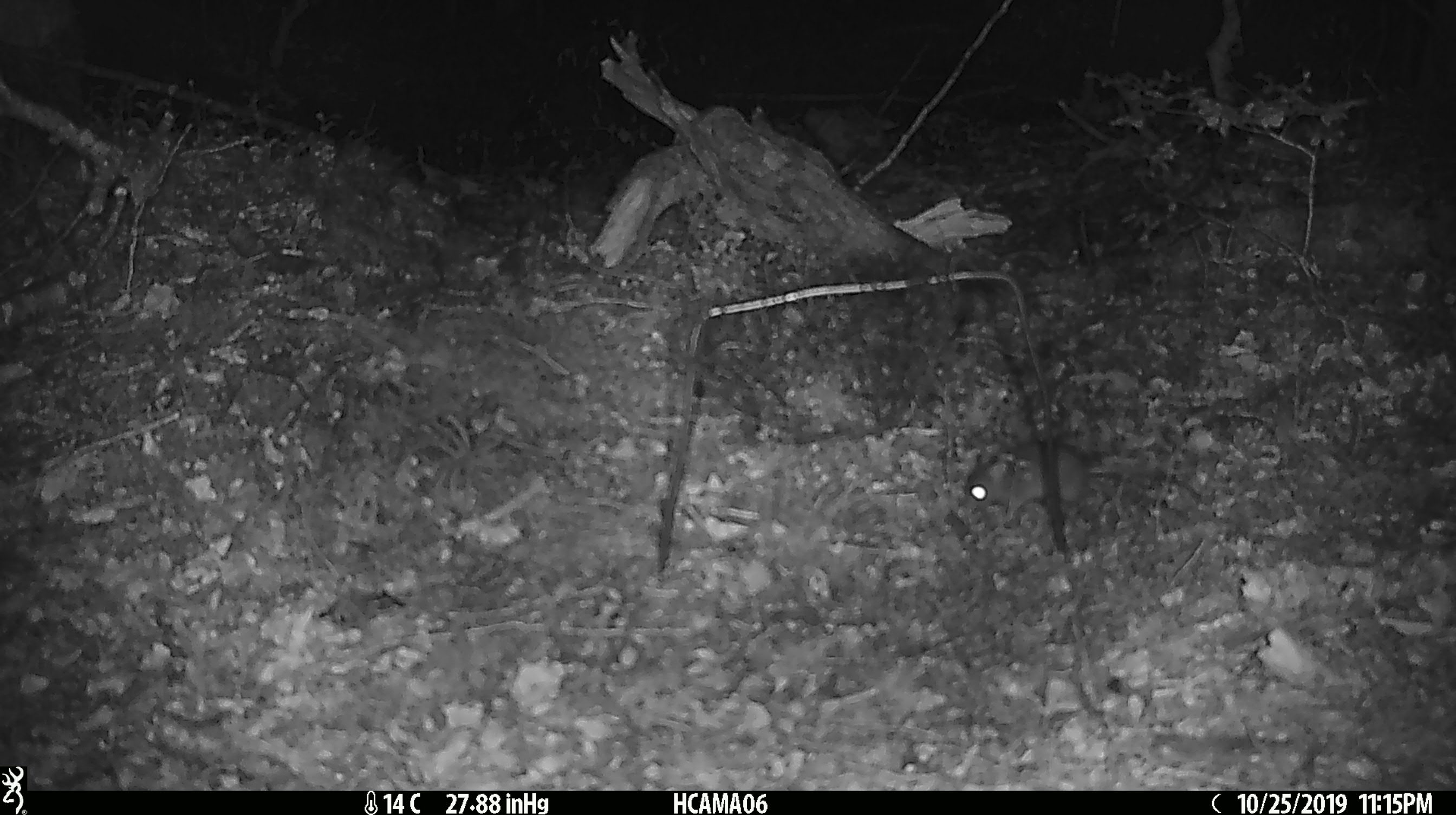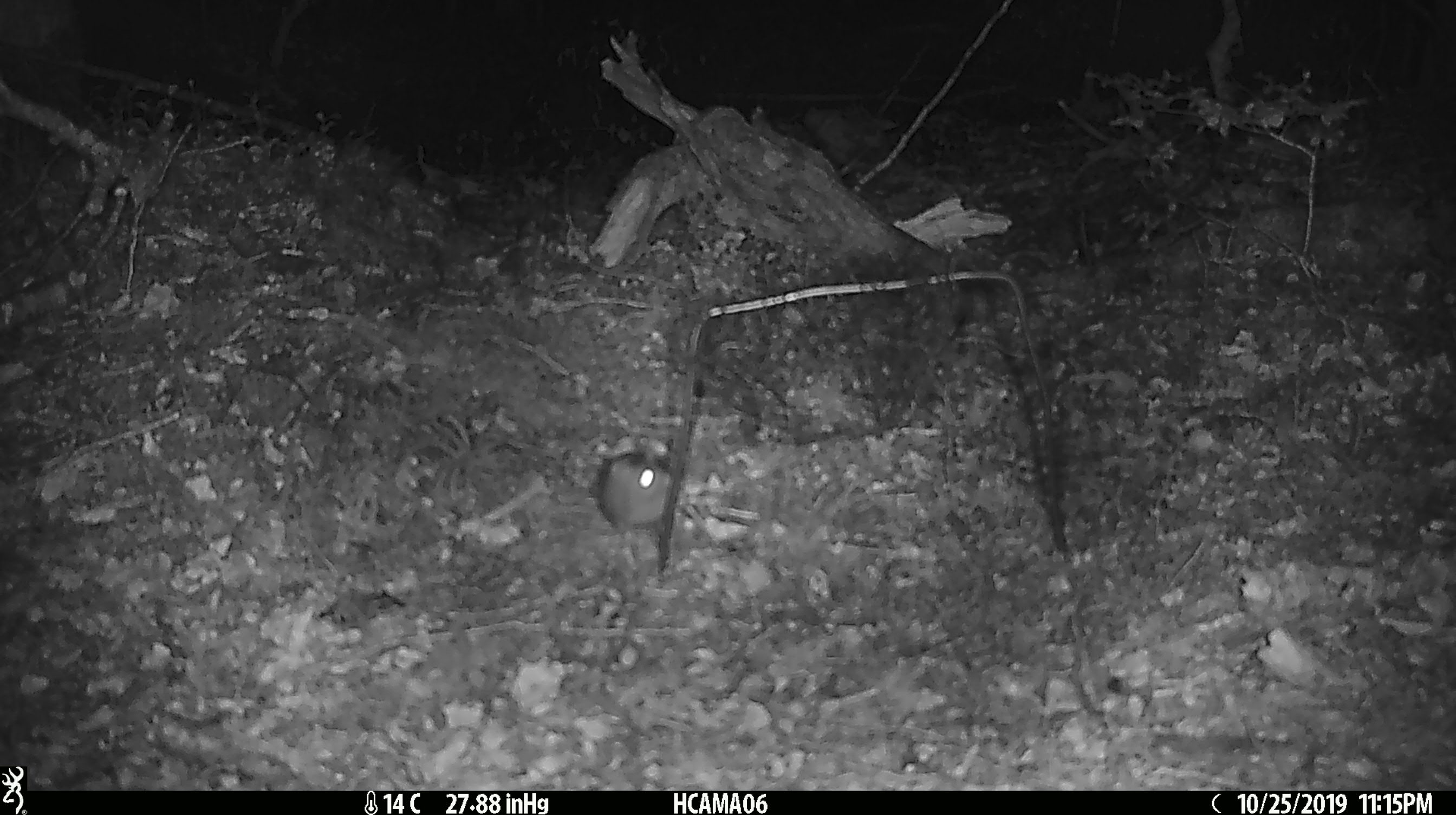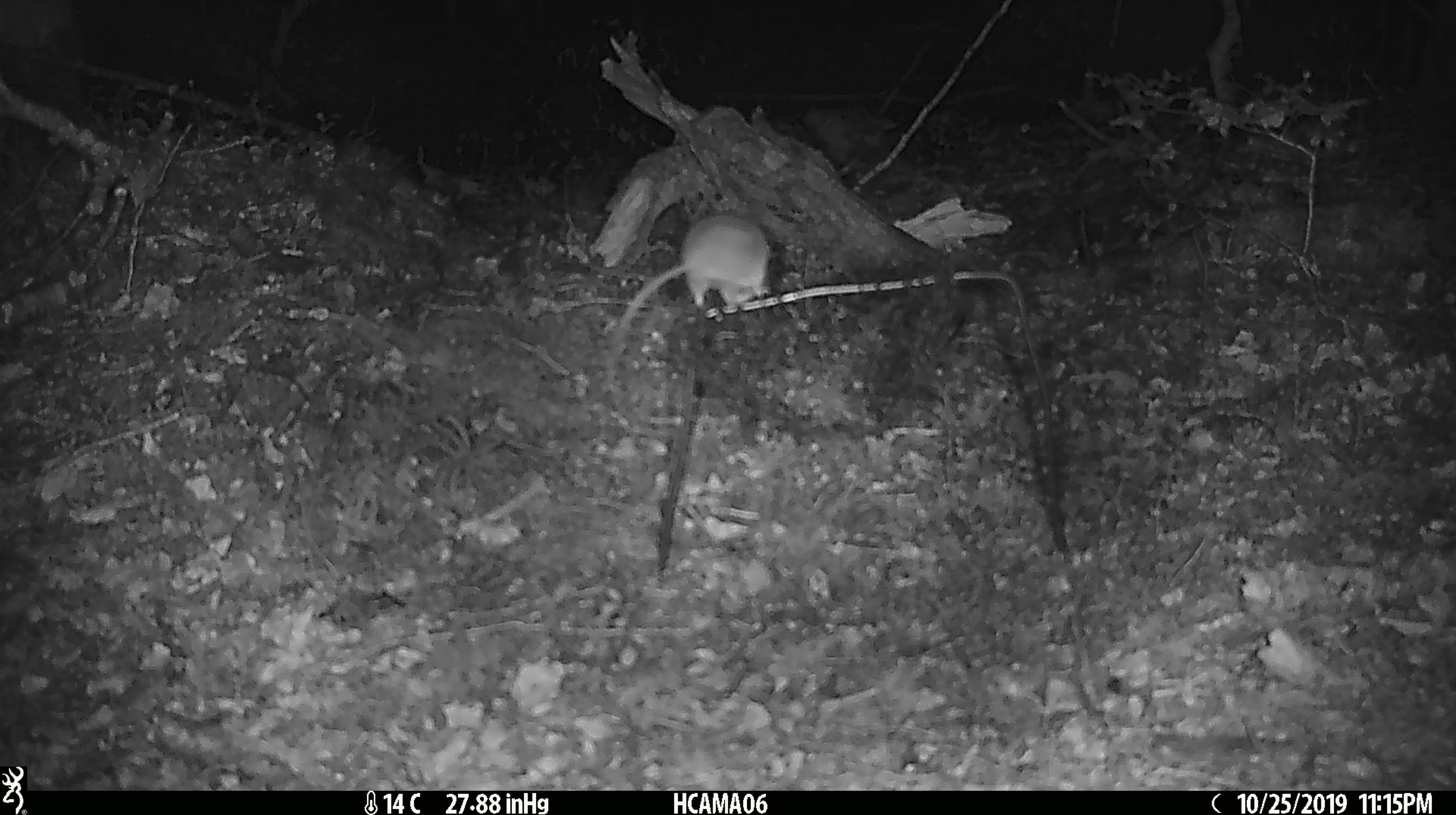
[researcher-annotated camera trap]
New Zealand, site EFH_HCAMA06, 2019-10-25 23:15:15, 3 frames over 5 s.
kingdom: Animalia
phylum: Chordata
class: Mammalia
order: Rodentia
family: Muridae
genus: Mus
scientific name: Mus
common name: mouse